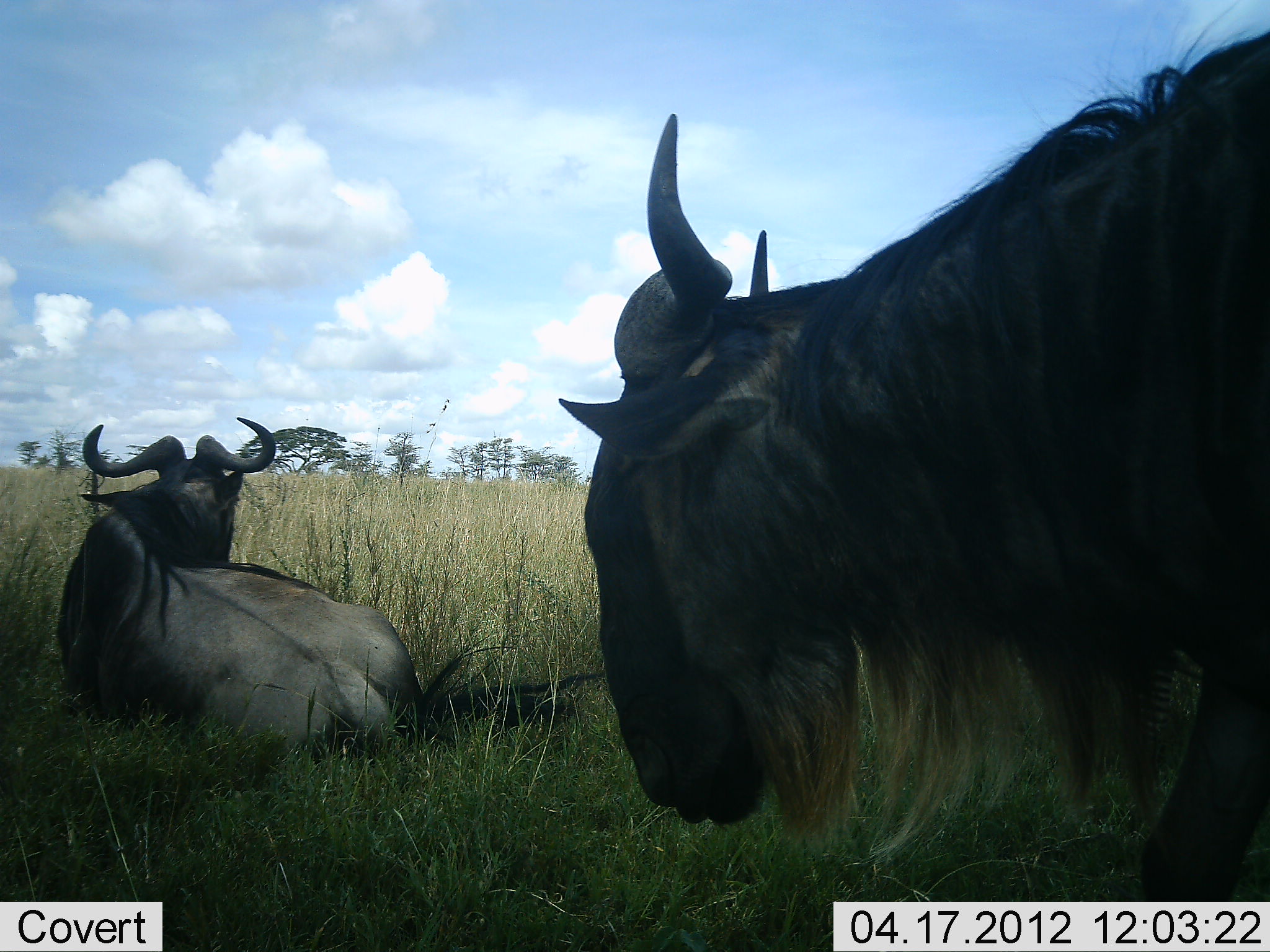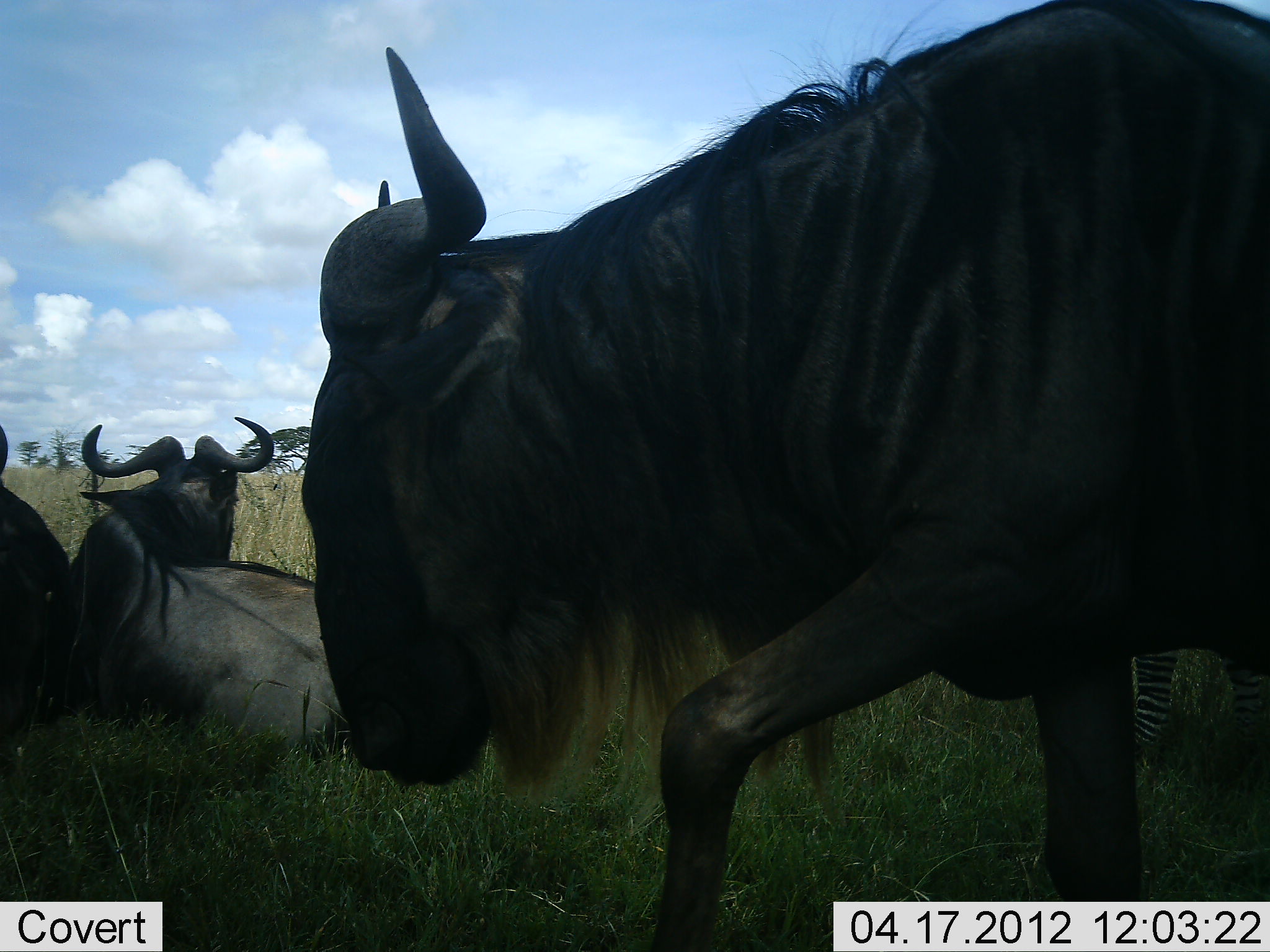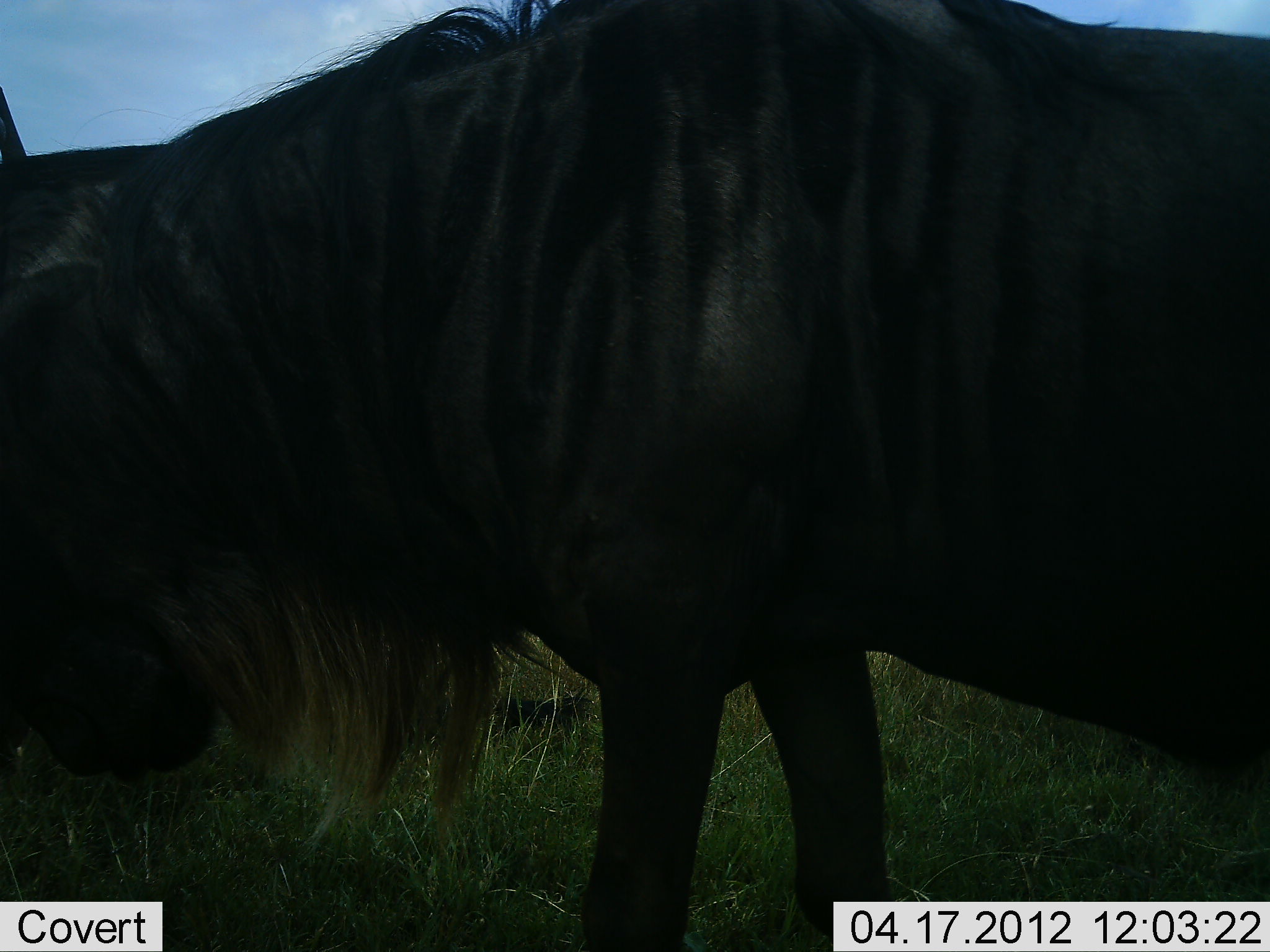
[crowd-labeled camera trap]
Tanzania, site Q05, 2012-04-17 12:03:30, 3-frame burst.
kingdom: Animalia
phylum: Chordata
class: Mammalia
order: Artiodactyla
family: Bovidae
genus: Connochaetes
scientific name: Connochaetes taurinus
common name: blue wildebeest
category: wildebeest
Wildebeest (blue wildebeest) (Connochaetes taurinus), count 3. Behavior (volunteer vote fractions): standing 27%, resting 97%, moving 76%, interacting 3%. Young present (vote fraction): 0%. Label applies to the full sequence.